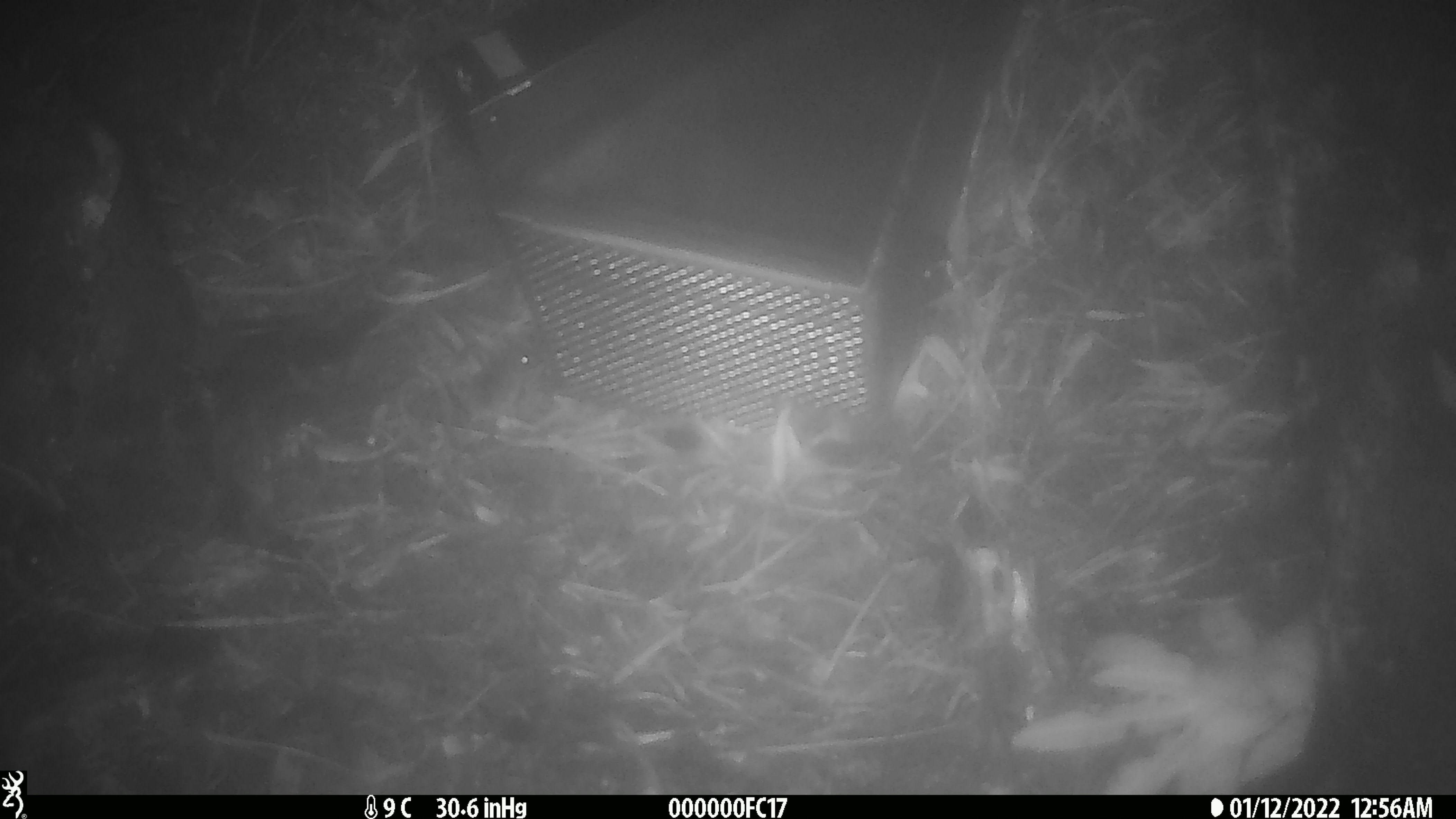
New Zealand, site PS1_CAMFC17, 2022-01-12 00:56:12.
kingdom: Animalia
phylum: Chordata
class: Mammalia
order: Rodentia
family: Muridae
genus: Mus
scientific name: Mus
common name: mouse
Mouse (Mus).